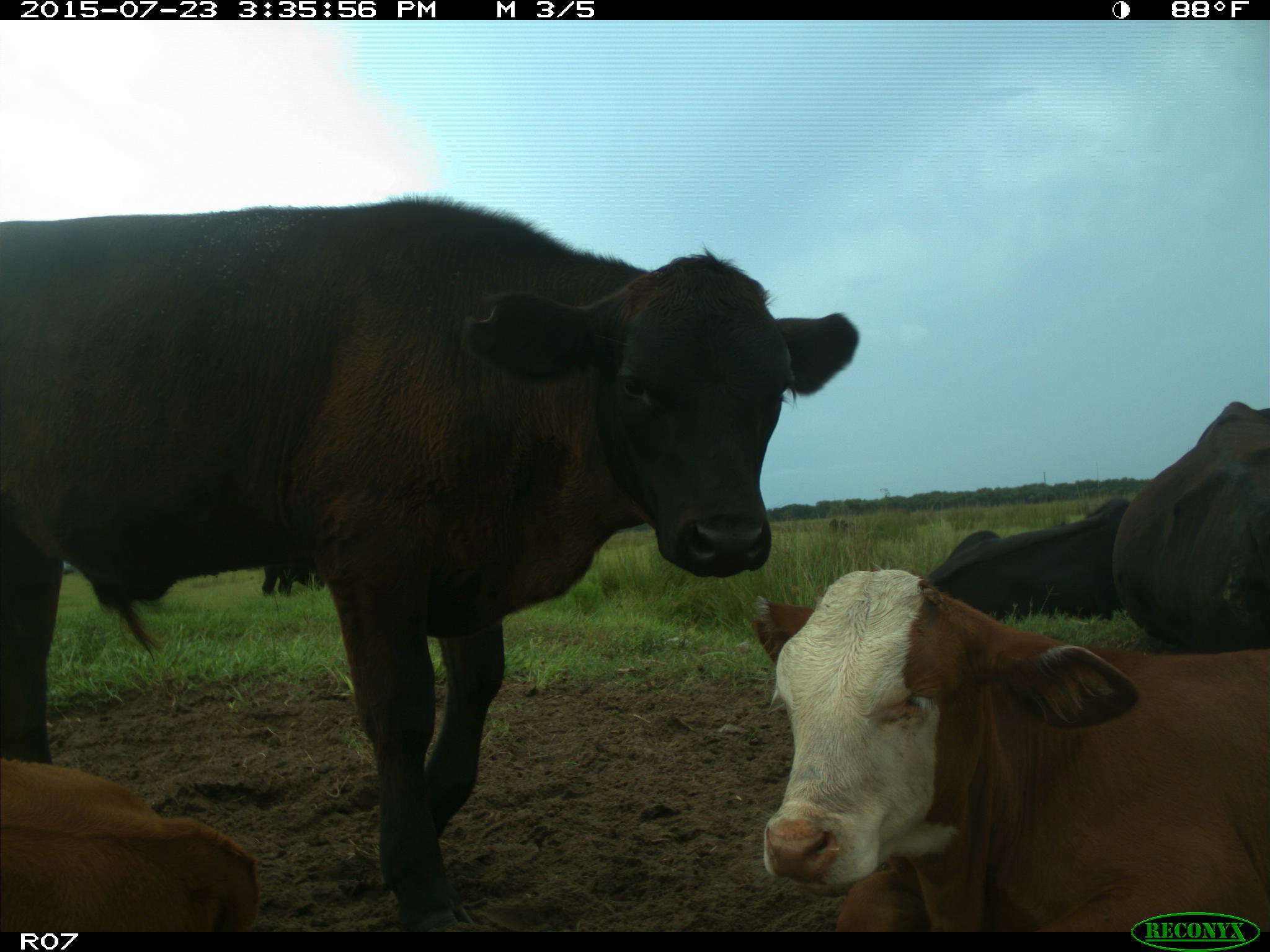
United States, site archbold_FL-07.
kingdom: Animalia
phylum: Chordata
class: Mammalia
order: Artiodactyla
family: Bovidae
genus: Bos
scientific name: Bos taurus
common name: domestic cow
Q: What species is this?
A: Bos taurus (domestic cow).